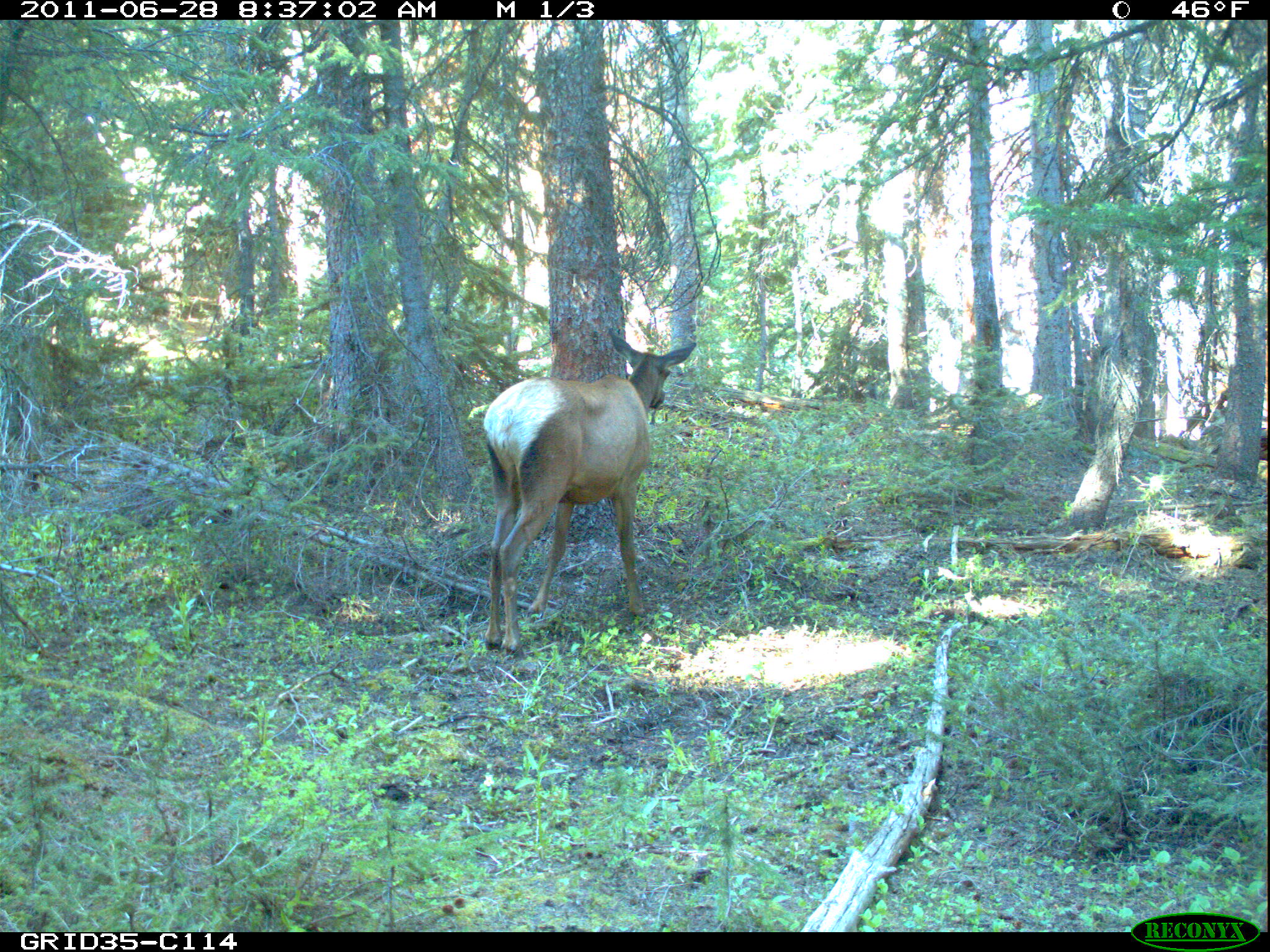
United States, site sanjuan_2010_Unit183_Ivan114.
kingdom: Animalia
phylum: Chordata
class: Mammalia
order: Artiodactyla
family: Cervidae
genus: Cervus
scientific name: Cervus elaphus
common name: red deer